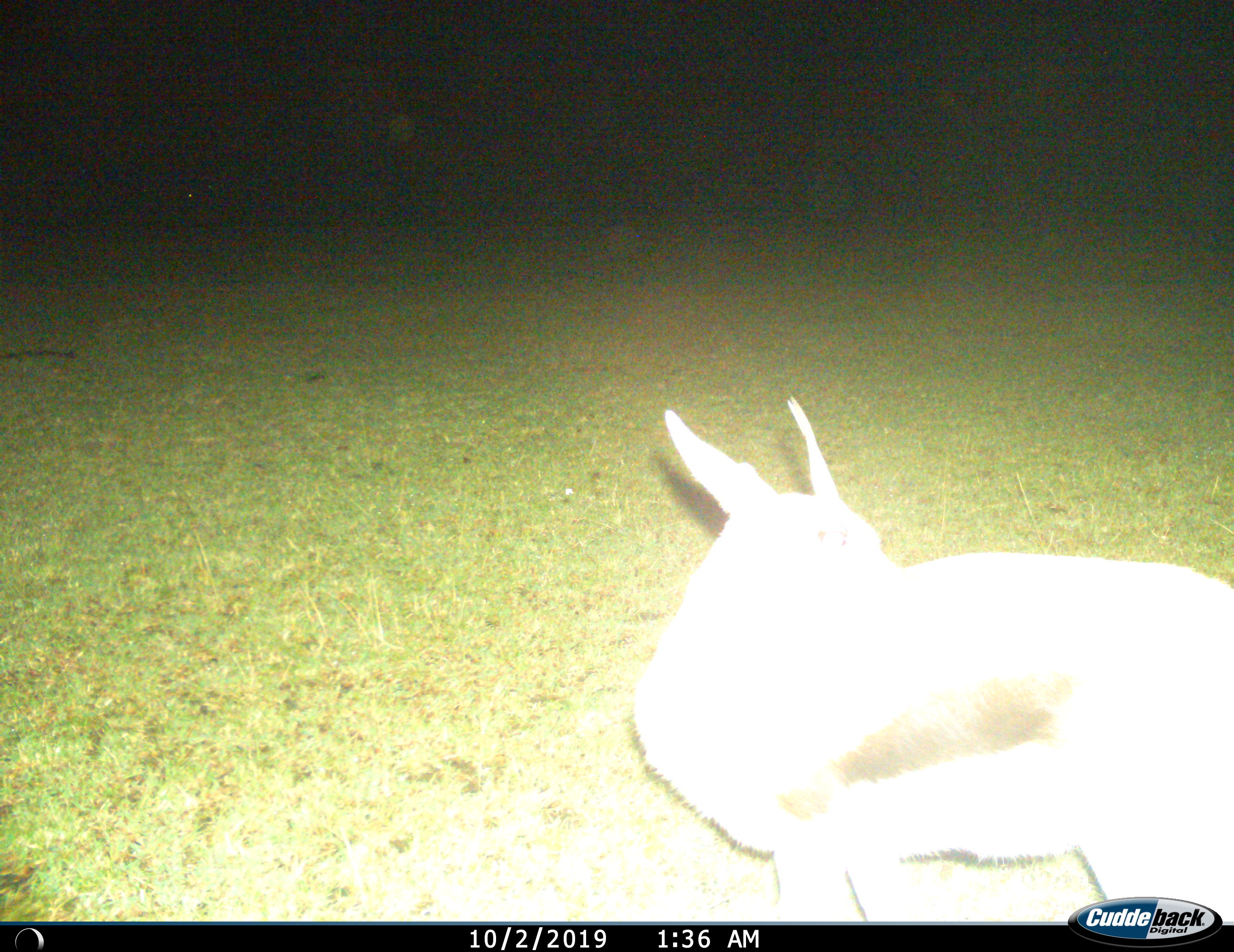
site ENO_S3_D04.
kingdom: Animalia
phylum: Chordata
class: Mammalia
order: Artiodactyla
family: Bovidae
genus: Eudorcas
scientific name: Eudorcas thomsonii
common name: thomson's gazelle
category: gazellethomsons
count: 1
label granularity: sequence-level